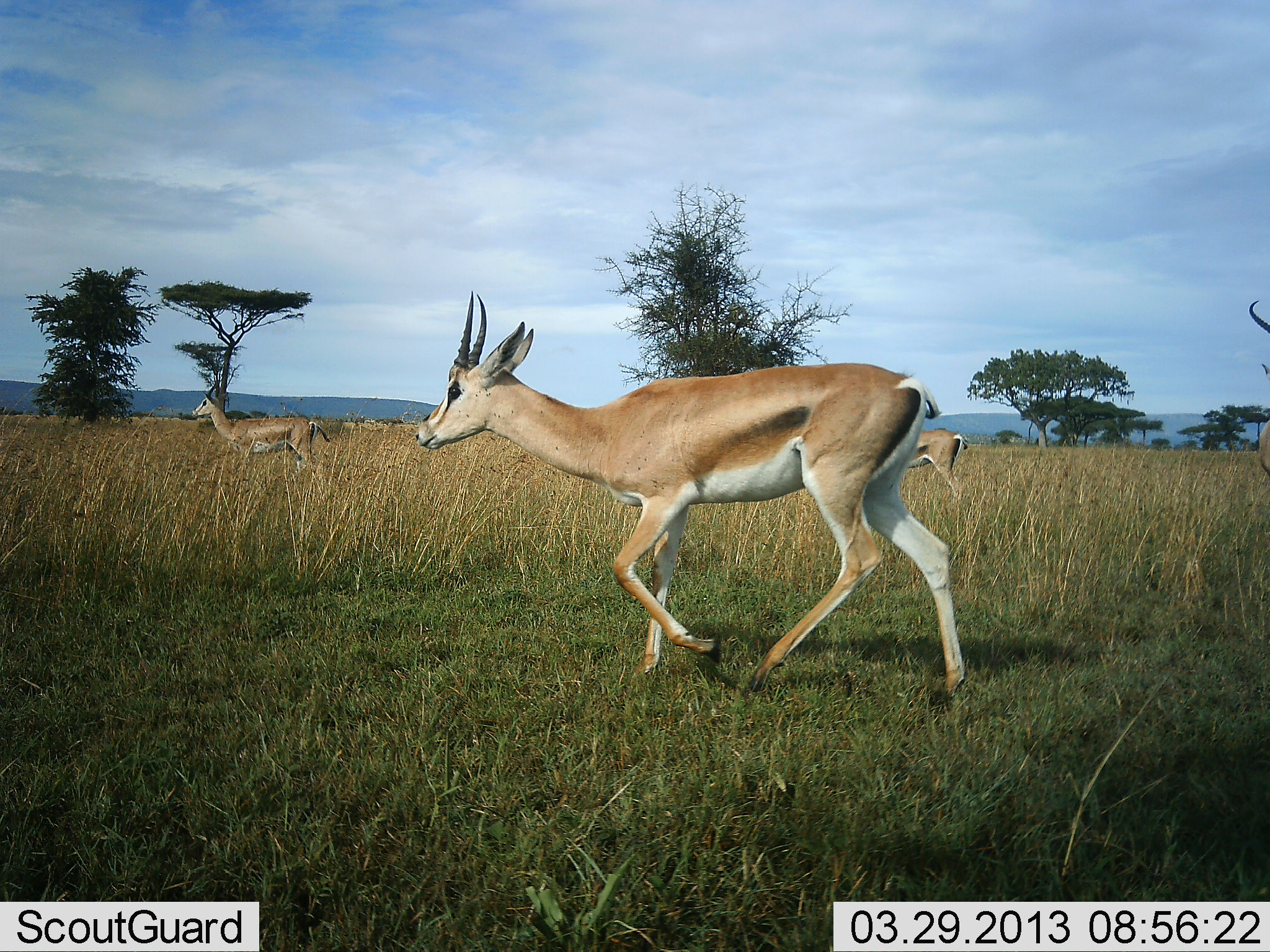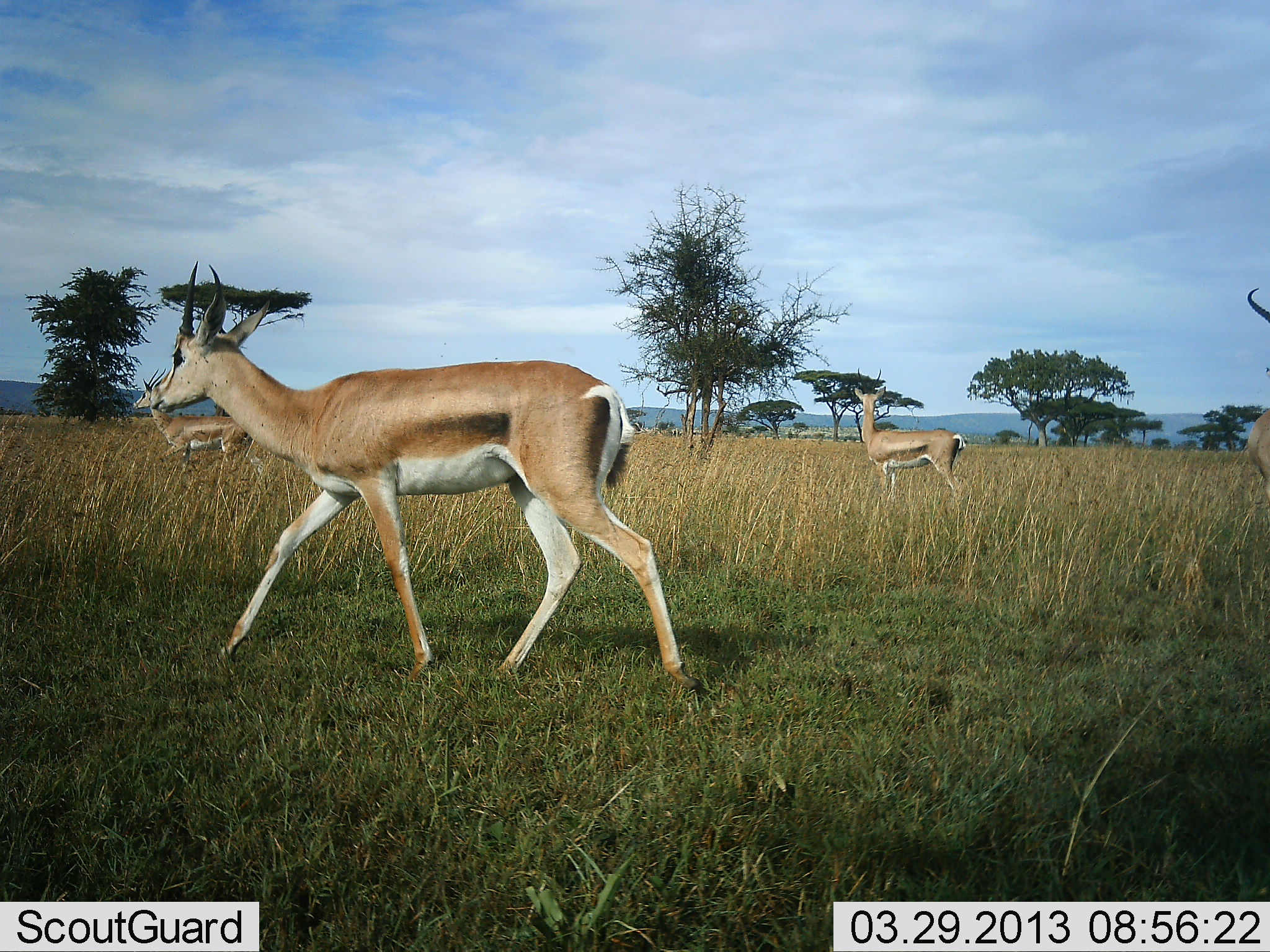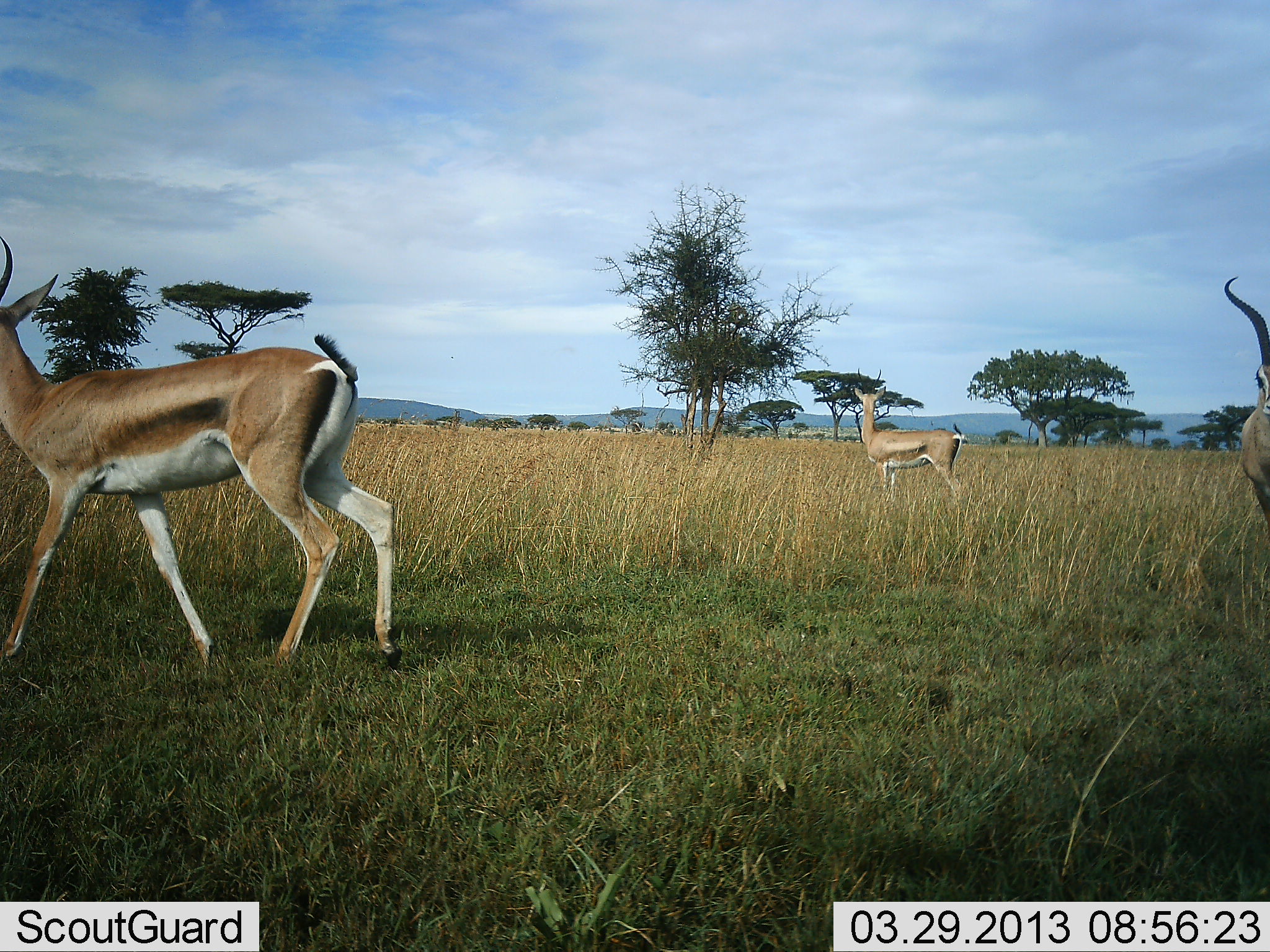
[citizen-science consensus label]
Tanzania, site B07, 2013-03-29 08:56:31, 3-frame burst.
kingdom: Animalia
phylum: Chordata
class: Mammalia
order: Artiodactyla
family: Bovidae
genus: Nanger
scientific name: Nanger granti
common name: grant's gazelle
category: gazellegrants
Gazellegrants (grant's gazelle) (Nanger granti), count 4. Behavior (volunteer vote fractions): standing 70%, resting 0%, moving 95%, interacting 0%. Young present (vote fraction): 0%. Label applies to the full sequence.